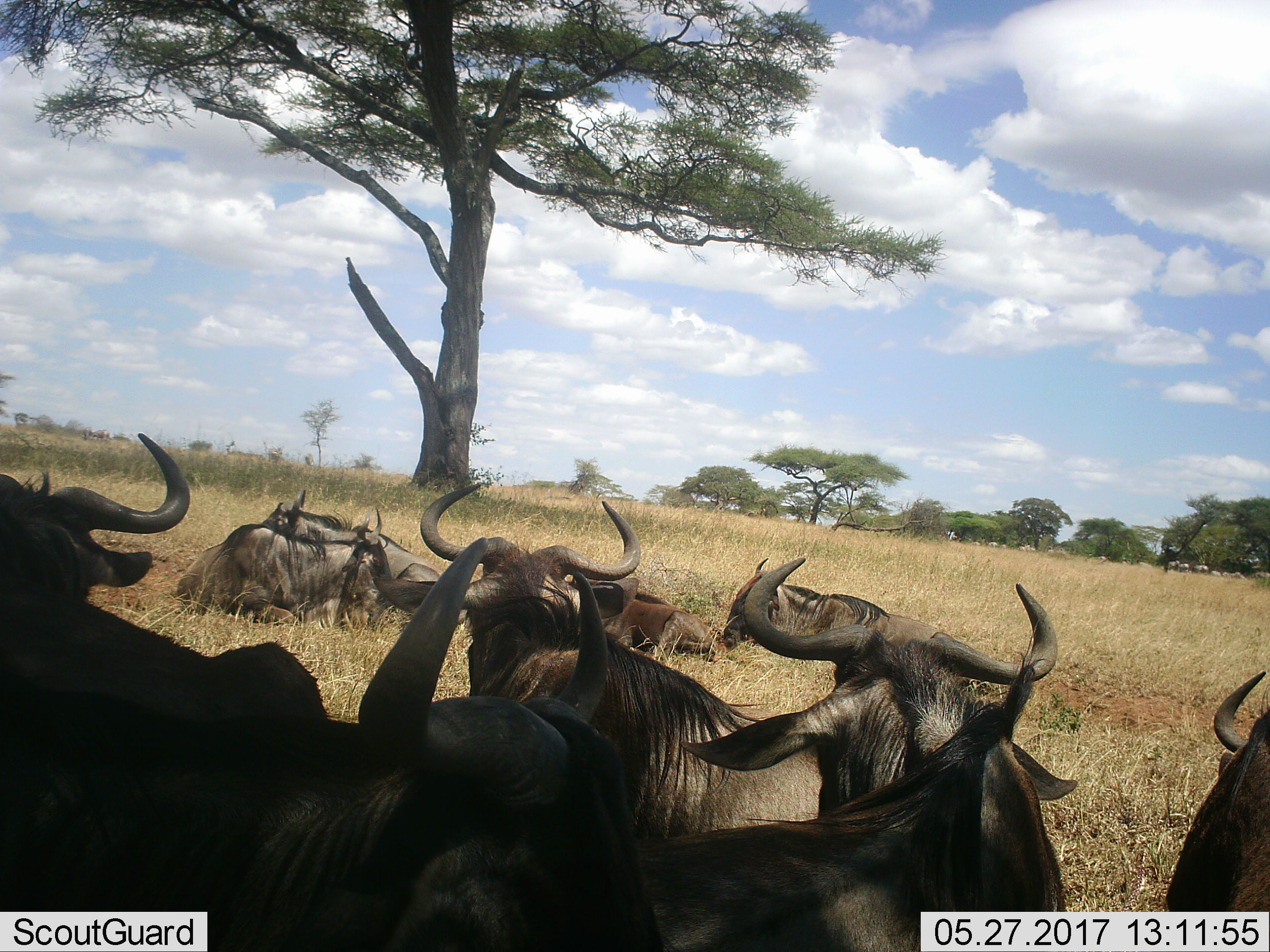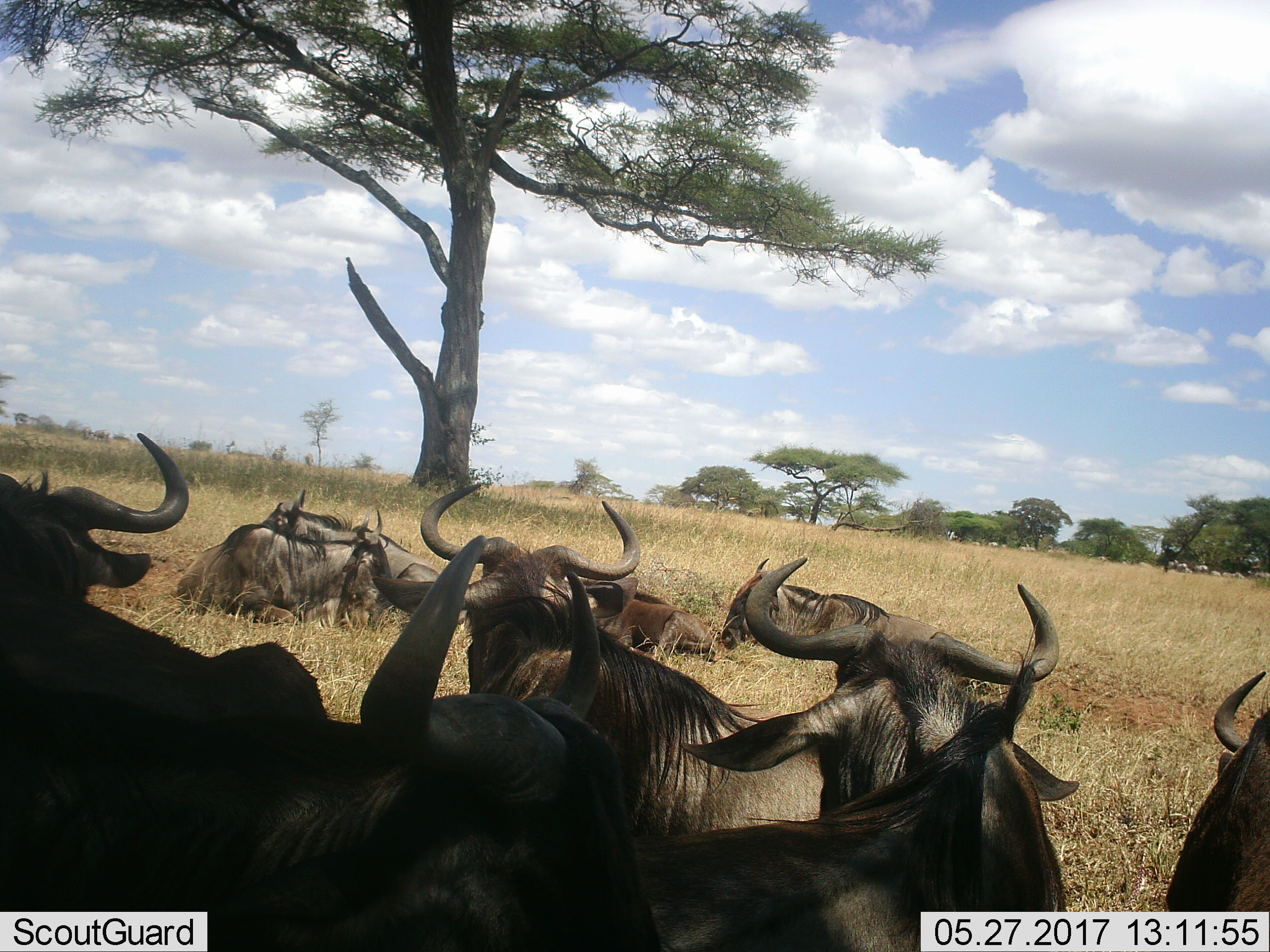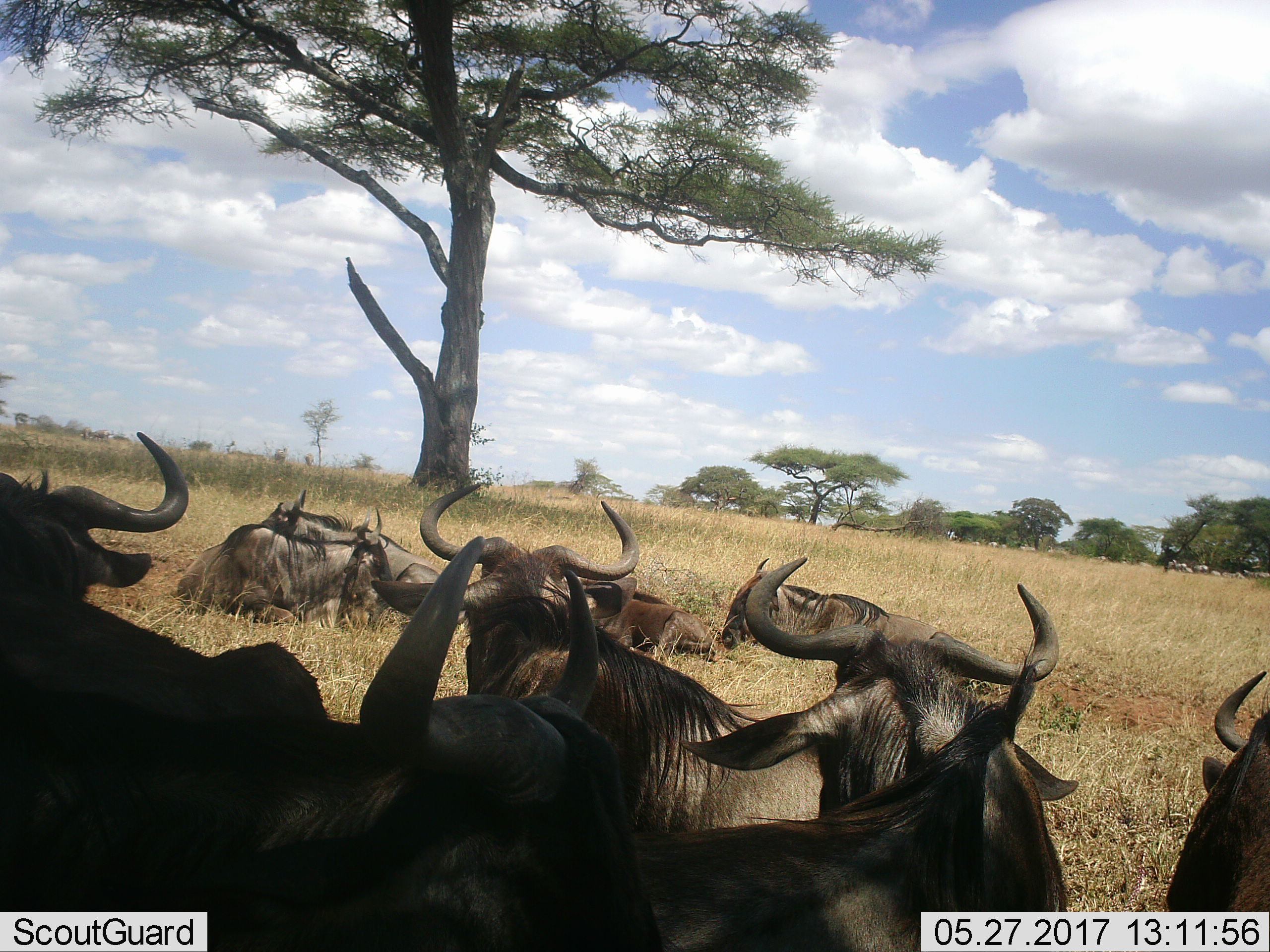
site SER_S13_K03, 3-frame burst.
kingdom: Animalia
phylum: Chordata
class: Mammalia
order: Artiodactyla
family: Bovidae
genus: Connochaetes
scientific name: Connochaetes taurinus taurinus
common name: blue wildebeest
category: wildebeestblue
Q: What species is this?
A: Wildebeestblue (blue wildebeest) (Connochaetes taurinus taurinus).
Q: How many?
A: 10.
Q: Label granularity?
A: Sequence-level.